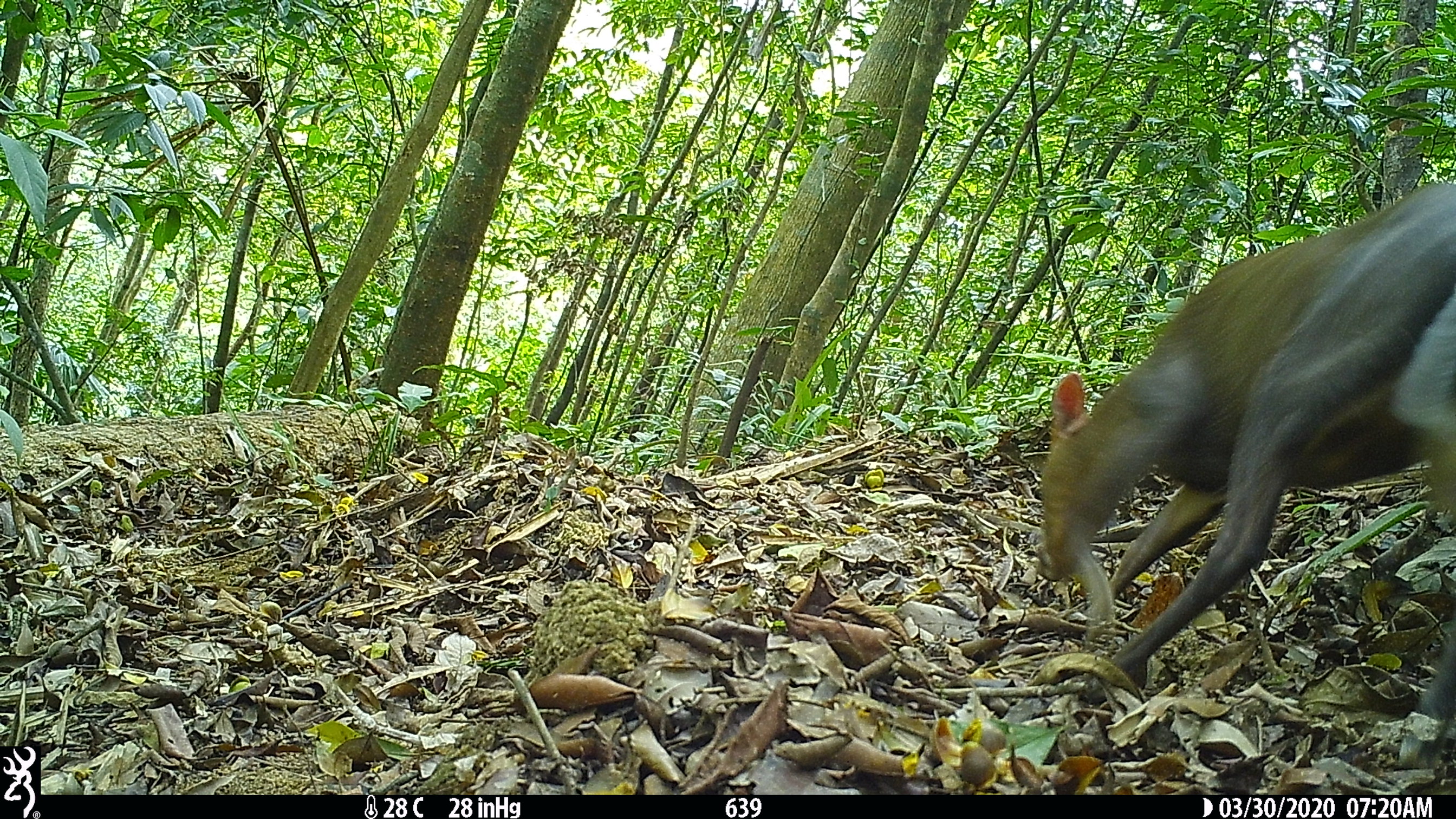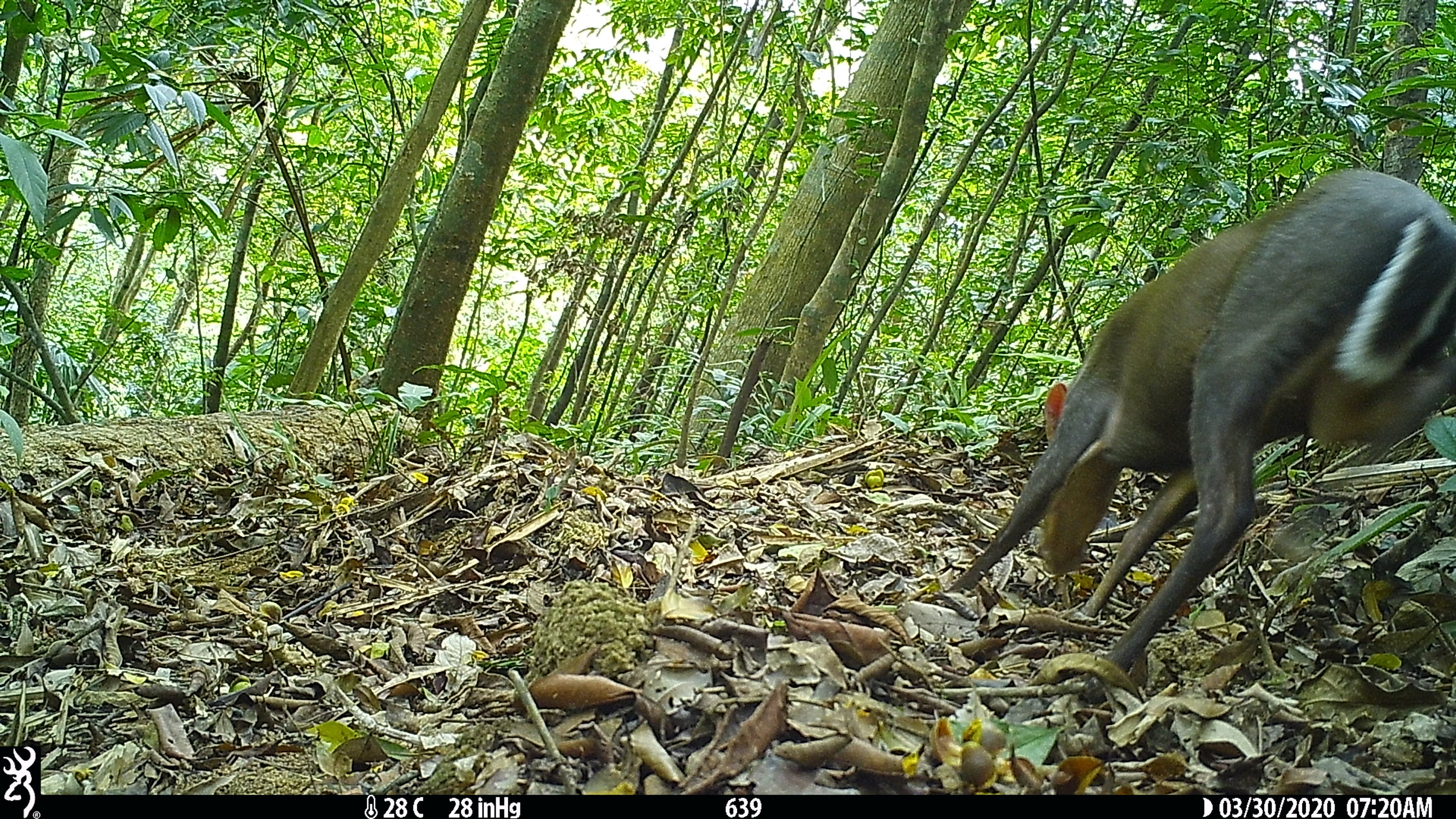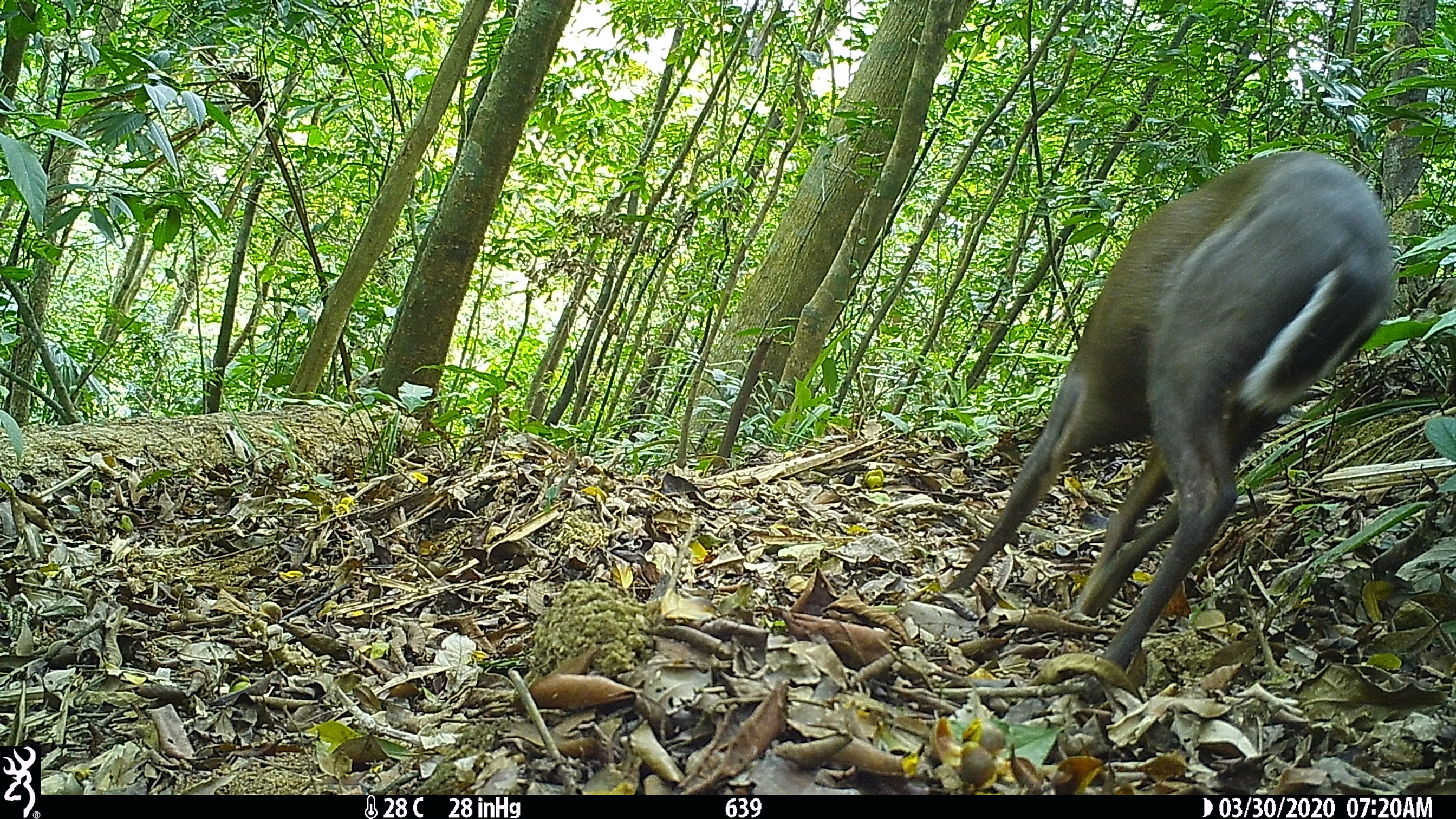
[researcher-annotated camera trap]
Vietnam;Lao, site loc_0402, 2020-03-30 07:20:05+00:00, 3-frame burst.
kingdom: Animalia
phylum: Chordata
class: Mammalia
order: Artiodactyla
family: Cervidae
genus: Muntiacus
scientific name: Muntiacus rooseveltorum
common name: roosevelt's muntjac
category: roosevelts muntjac group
Roosevelts muntjac group (roosevelt's muntjac) (Muntiacus rooseveltorum). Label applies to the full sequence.